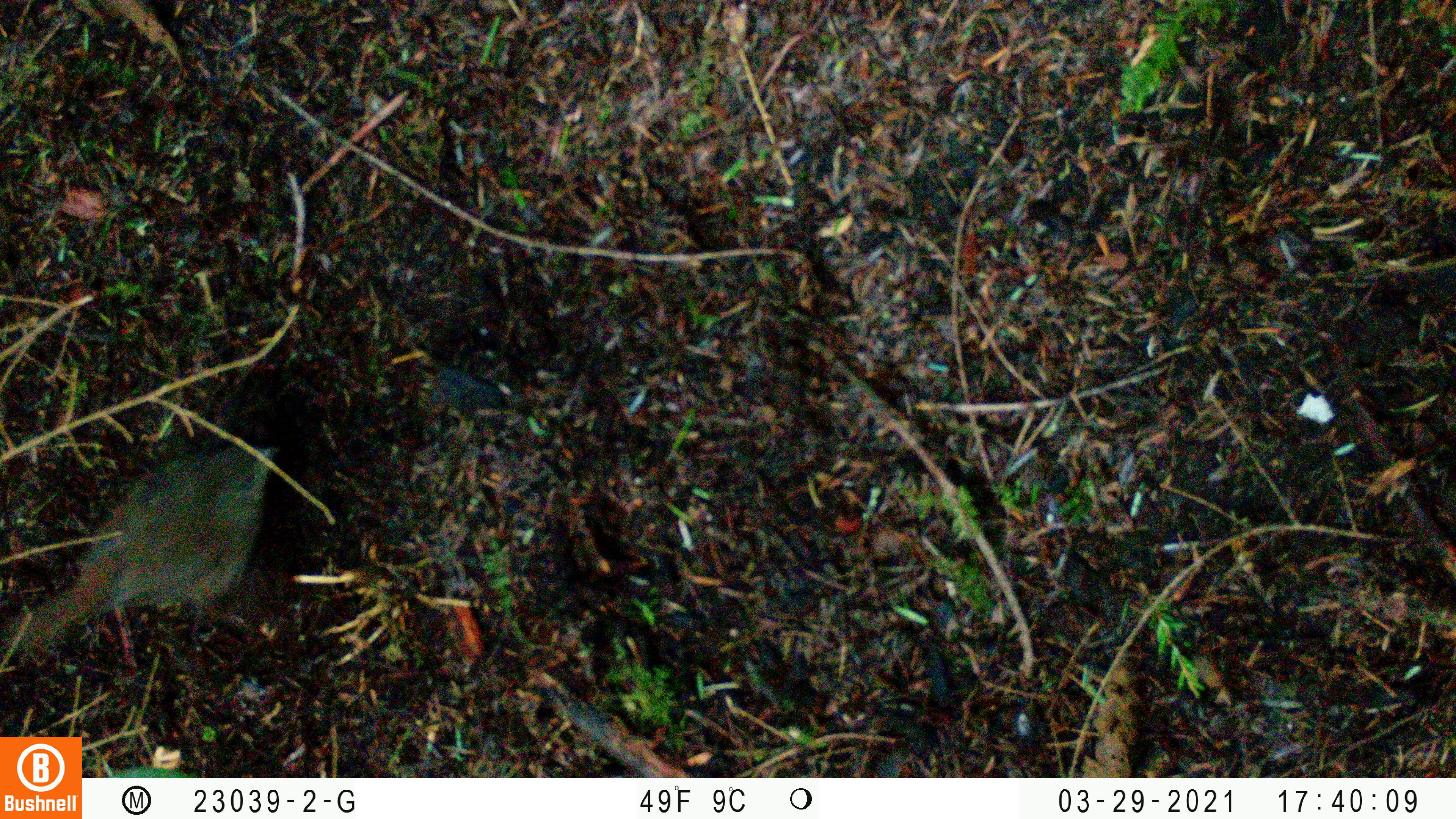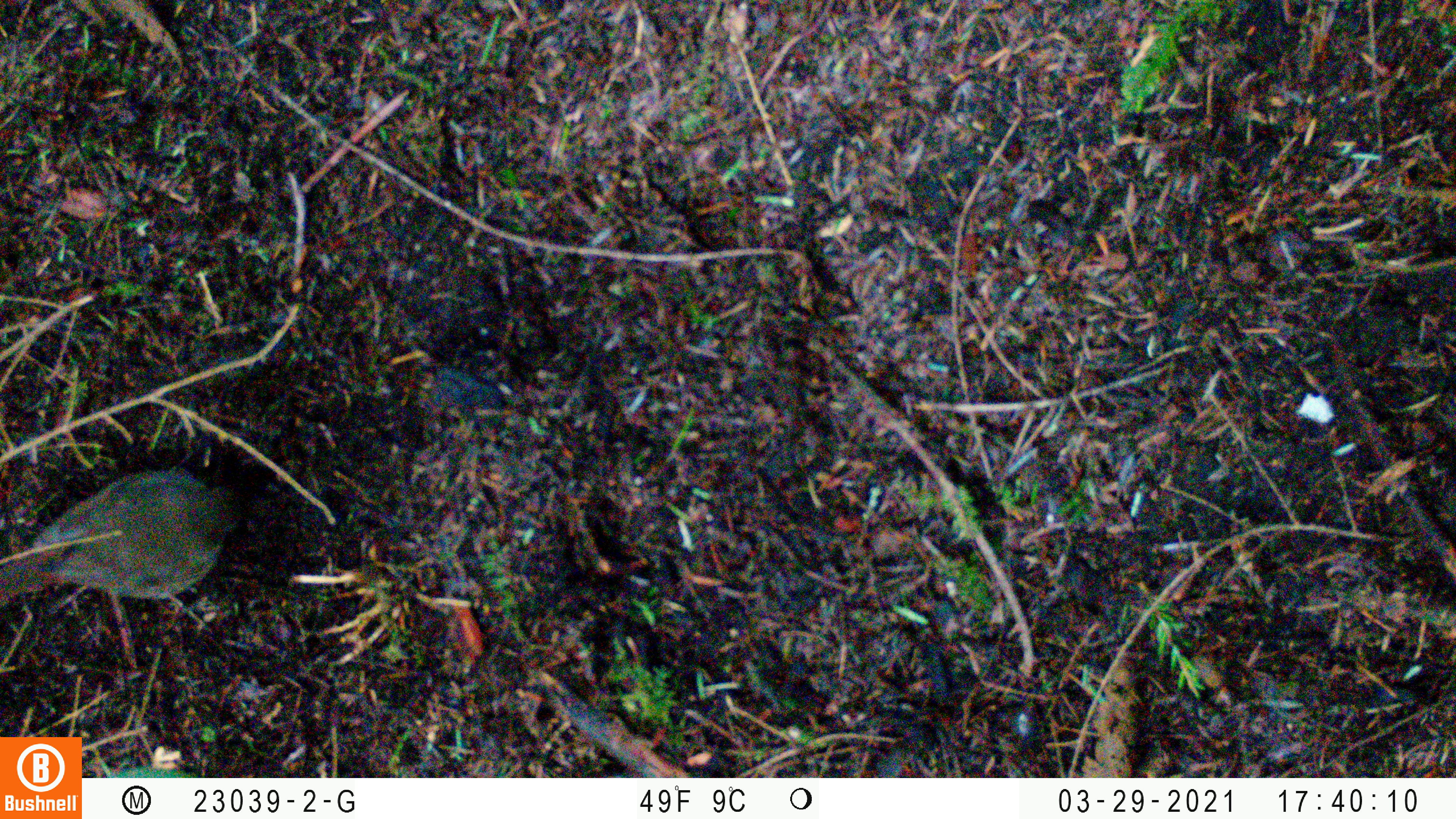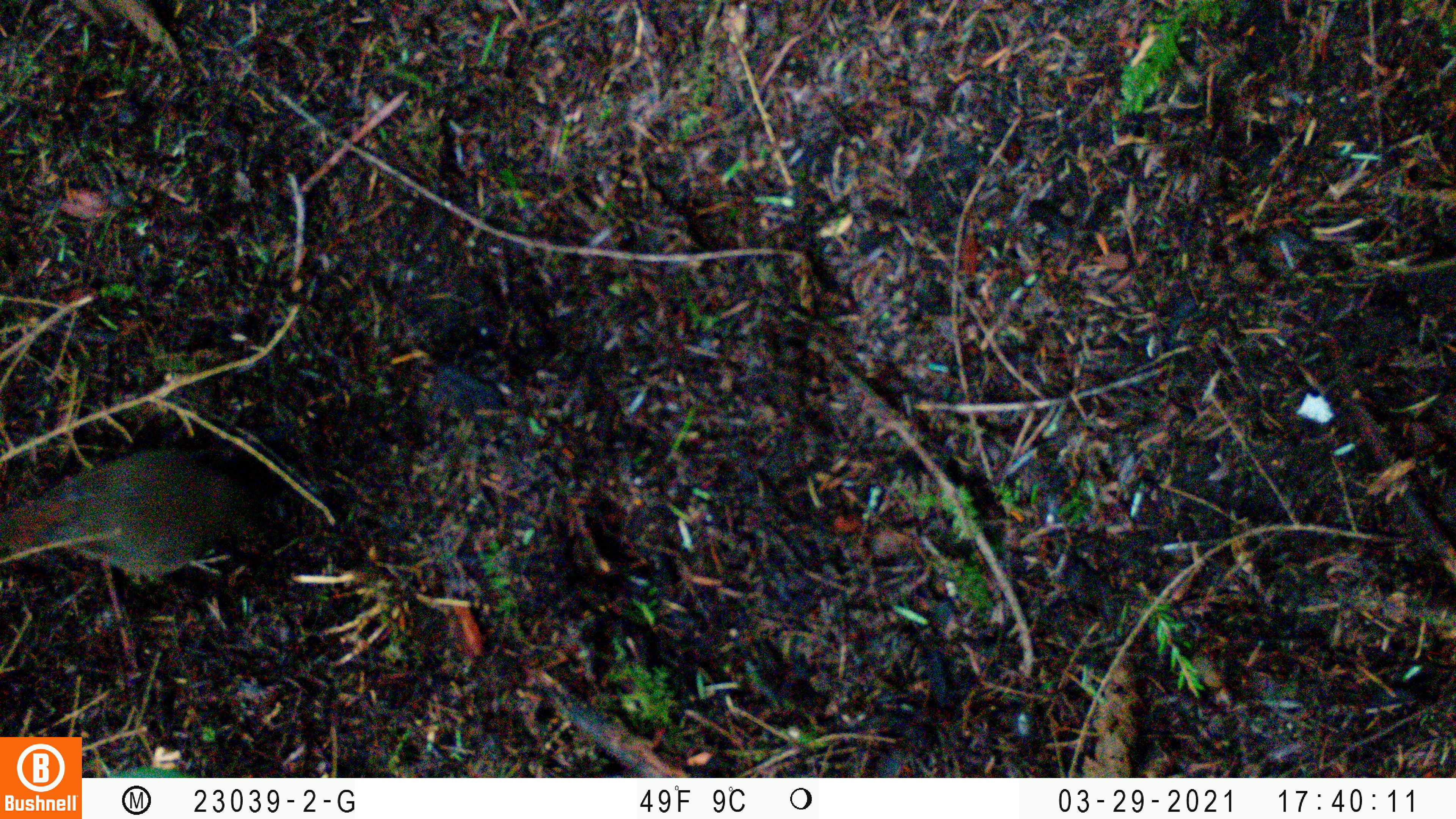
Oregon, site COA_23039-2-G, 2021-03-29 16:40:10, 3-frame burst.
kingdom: Animalia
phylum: Chordata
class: Aves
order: Passeriformes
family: Turdidae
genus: Catharus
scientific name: Catharus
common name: brown thrushes and nightingale-thrushes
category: catharus species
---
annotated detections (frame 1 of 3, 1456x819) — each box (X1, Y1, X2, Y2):
catharus species: (0, 407, 320, 696)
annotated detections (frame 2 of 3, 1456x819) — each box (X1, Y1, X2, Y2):
catharus species: (0, 416, 284, 695)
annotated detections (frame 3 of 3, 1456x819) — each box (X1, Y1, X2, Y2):
catharus species: (0, 412, 290, 648)